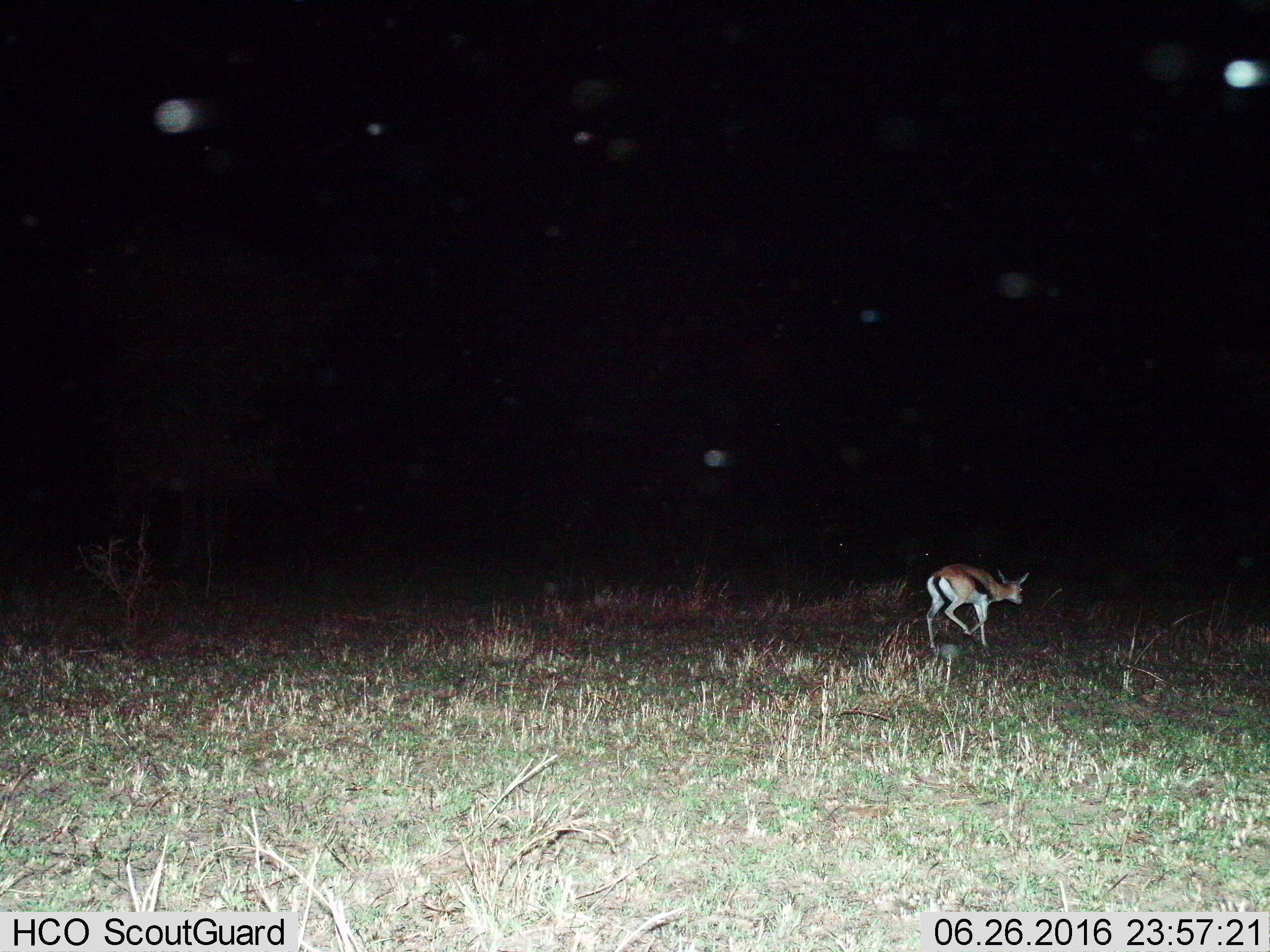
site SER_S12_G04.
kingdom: Animalia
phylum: Chordata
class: Mammalia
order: Artiodactyla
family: Bovidae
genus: Eudorcas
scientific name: Eudorcas thomsonii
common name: thomson's gazelle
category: gazellethomsons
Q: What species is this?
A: Gazellethomsons (thomson's gazelle) (Eudorcas thomsonii).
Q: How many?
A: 1.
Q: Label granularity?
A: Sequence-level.